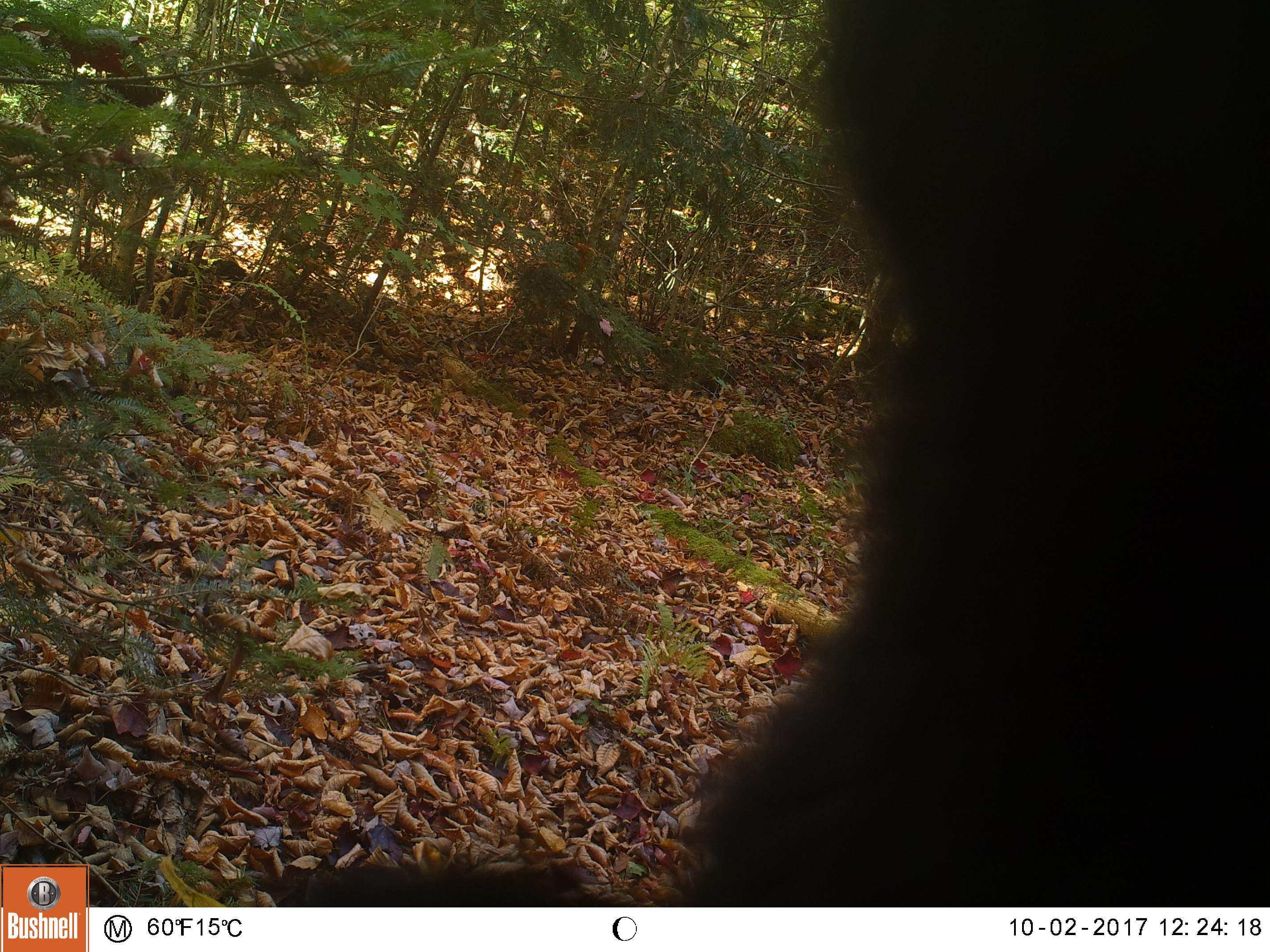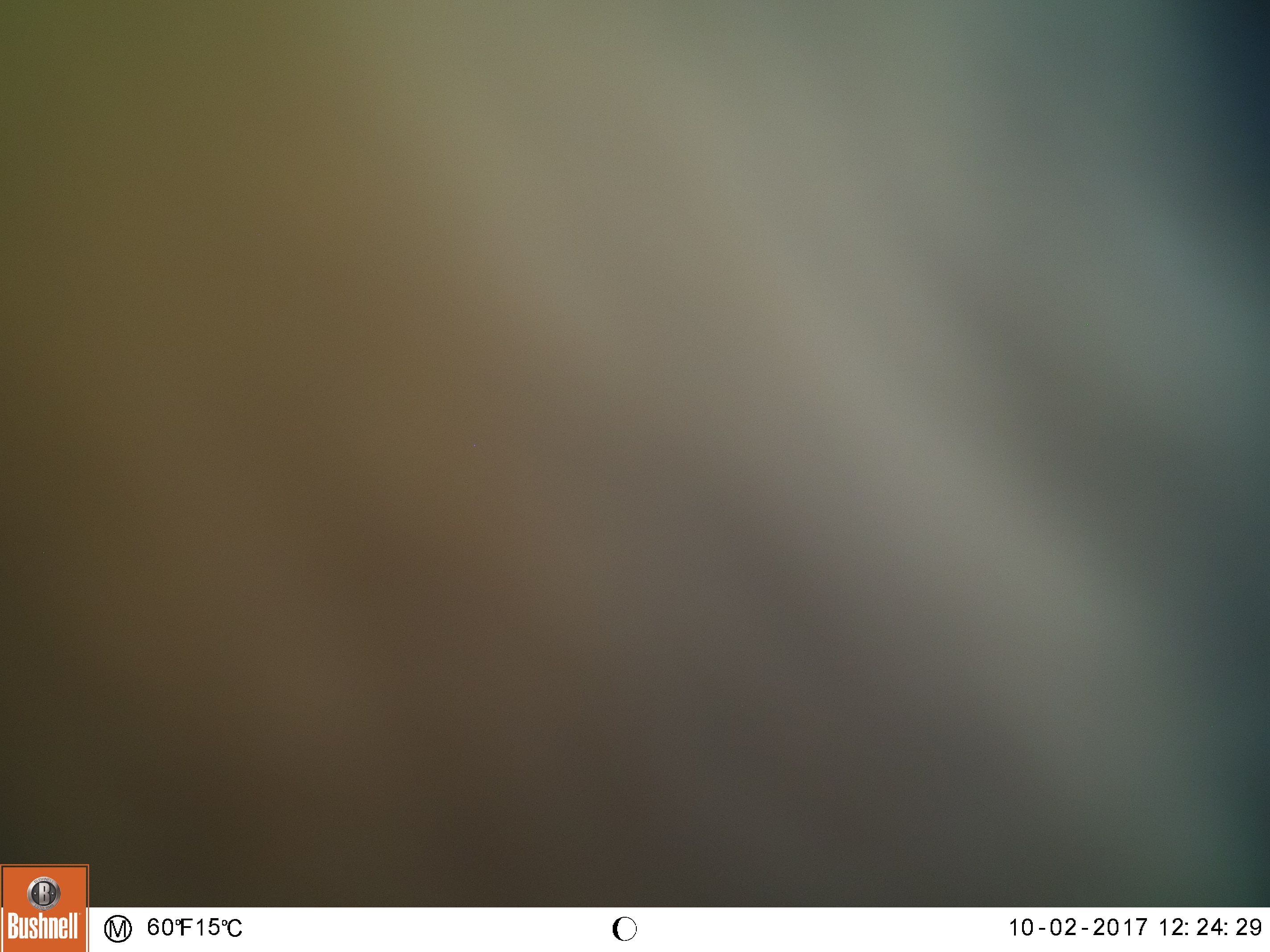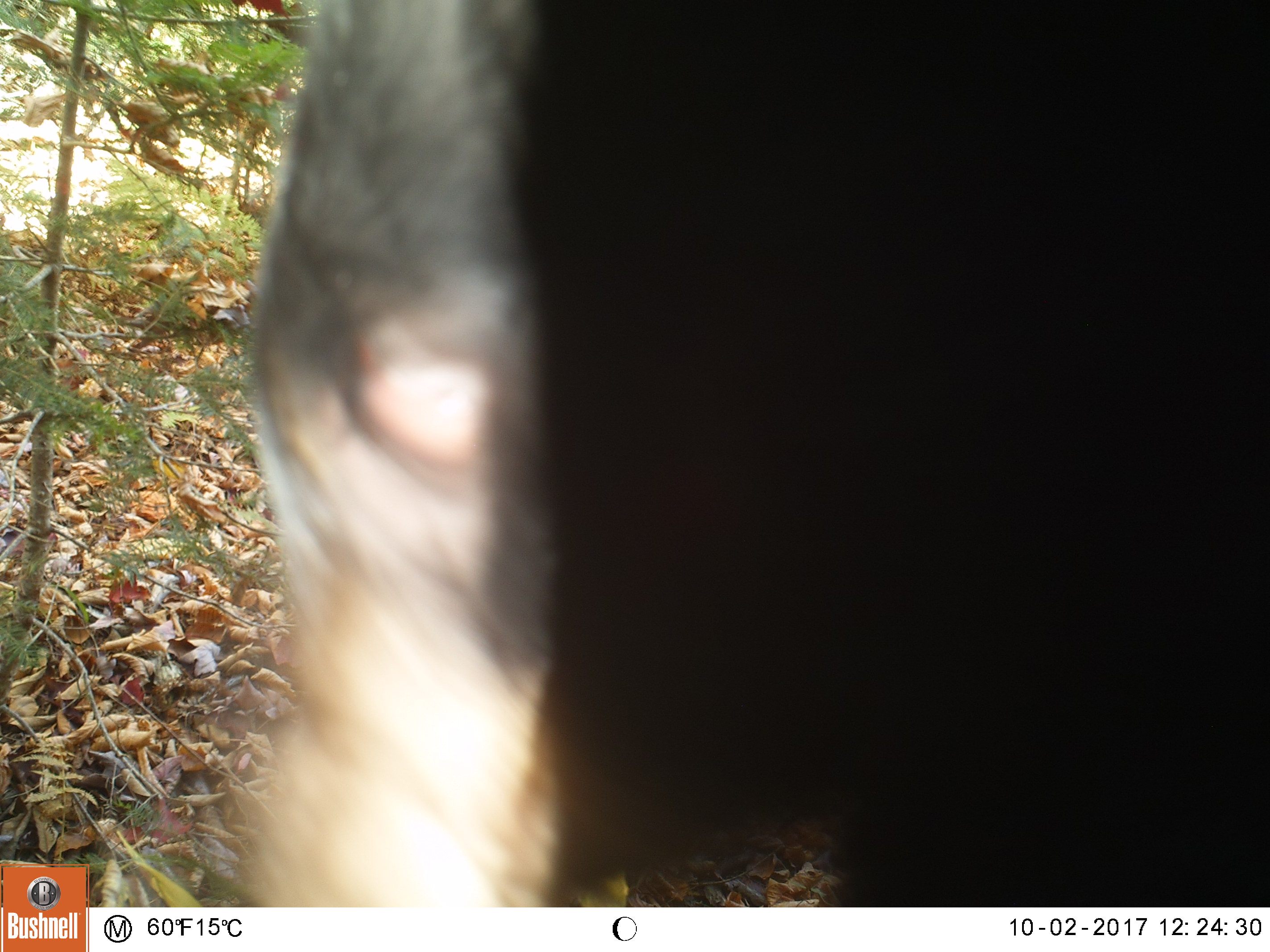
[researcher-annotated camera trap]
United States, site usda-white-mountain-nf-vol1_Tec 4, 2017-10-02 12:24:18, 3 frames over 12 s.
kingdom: Animalia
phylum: Chordata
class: Mammalia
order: Carnivora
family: Ursidae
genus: Ursus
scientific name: Ursus americanus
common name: black bear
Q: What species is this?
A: Black bear (Ursus americanus).